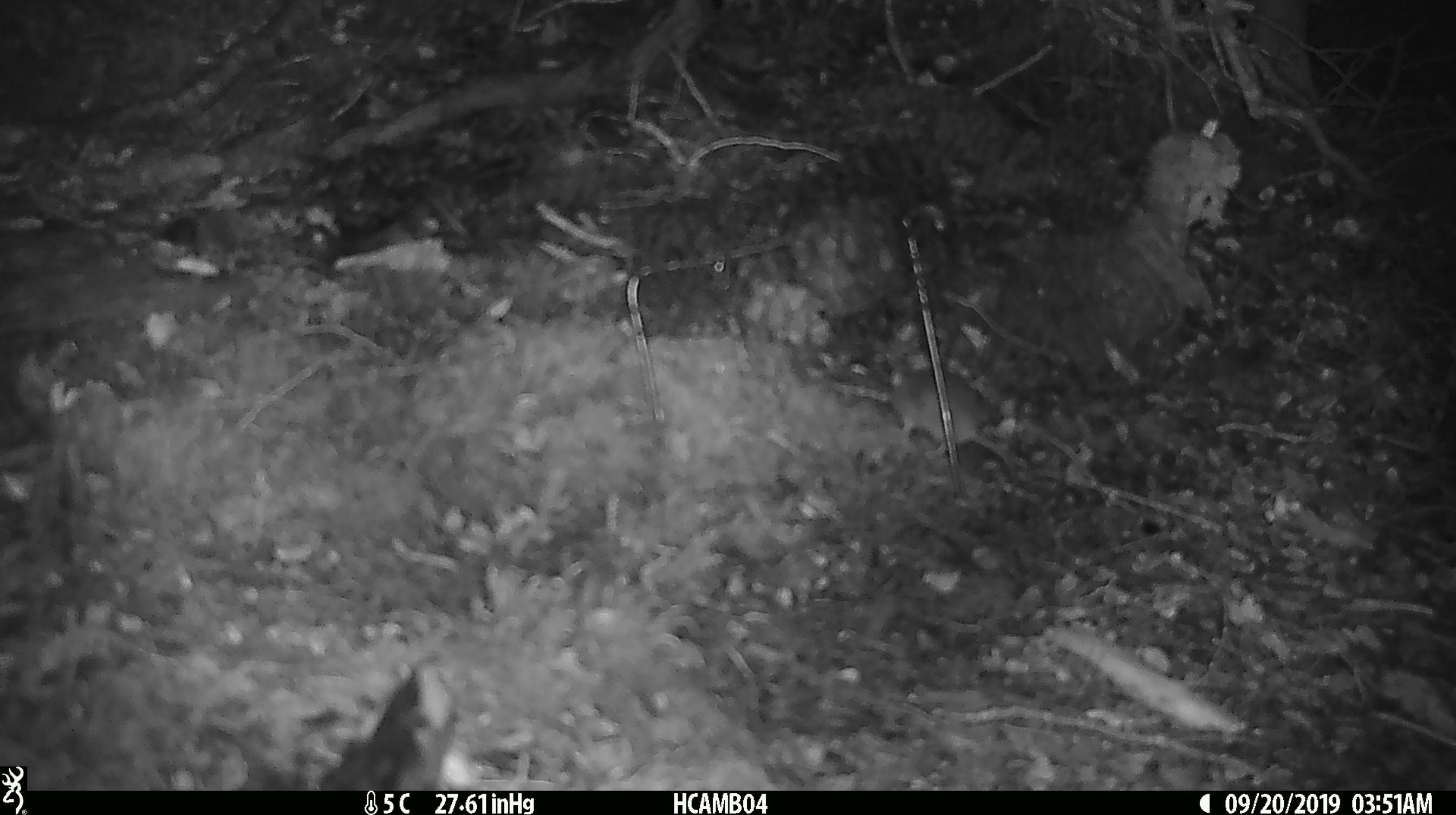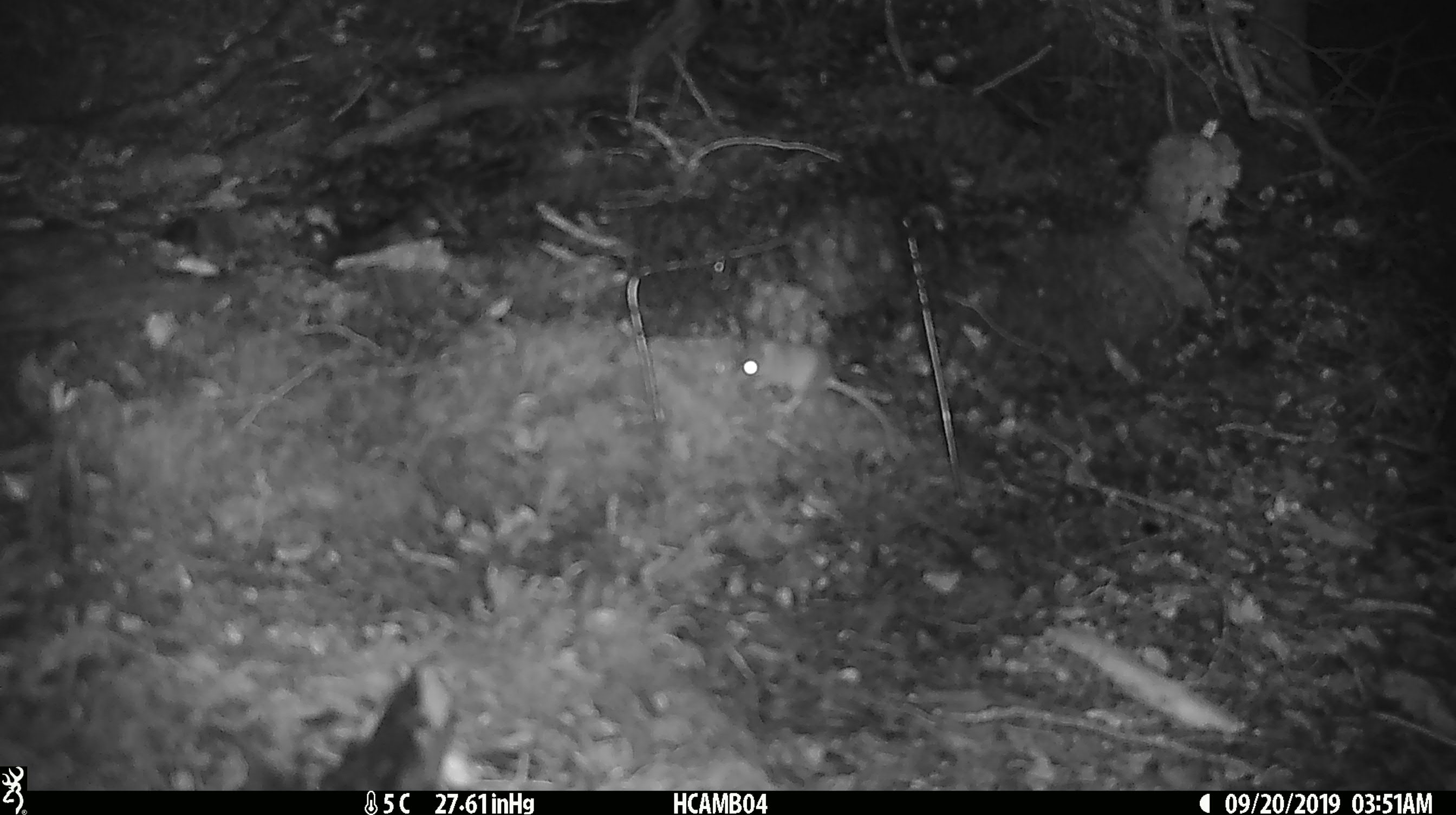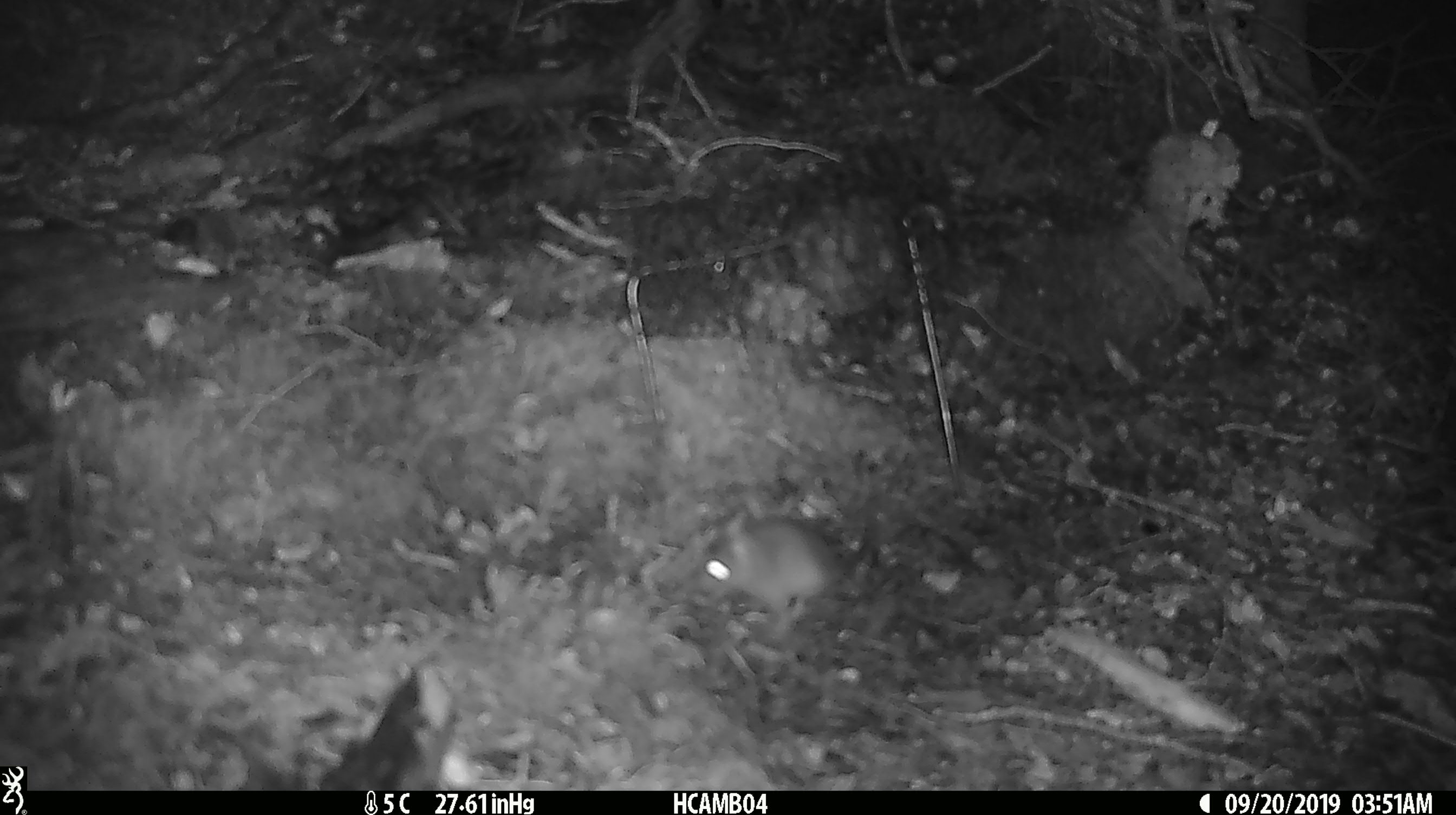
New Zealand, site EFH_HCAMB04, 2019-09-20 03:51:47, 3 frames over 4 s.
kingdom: Animalia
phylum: Chordata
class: Mammalia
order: Rodentia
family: Muridae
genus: Mus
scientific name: Mus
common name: mouse